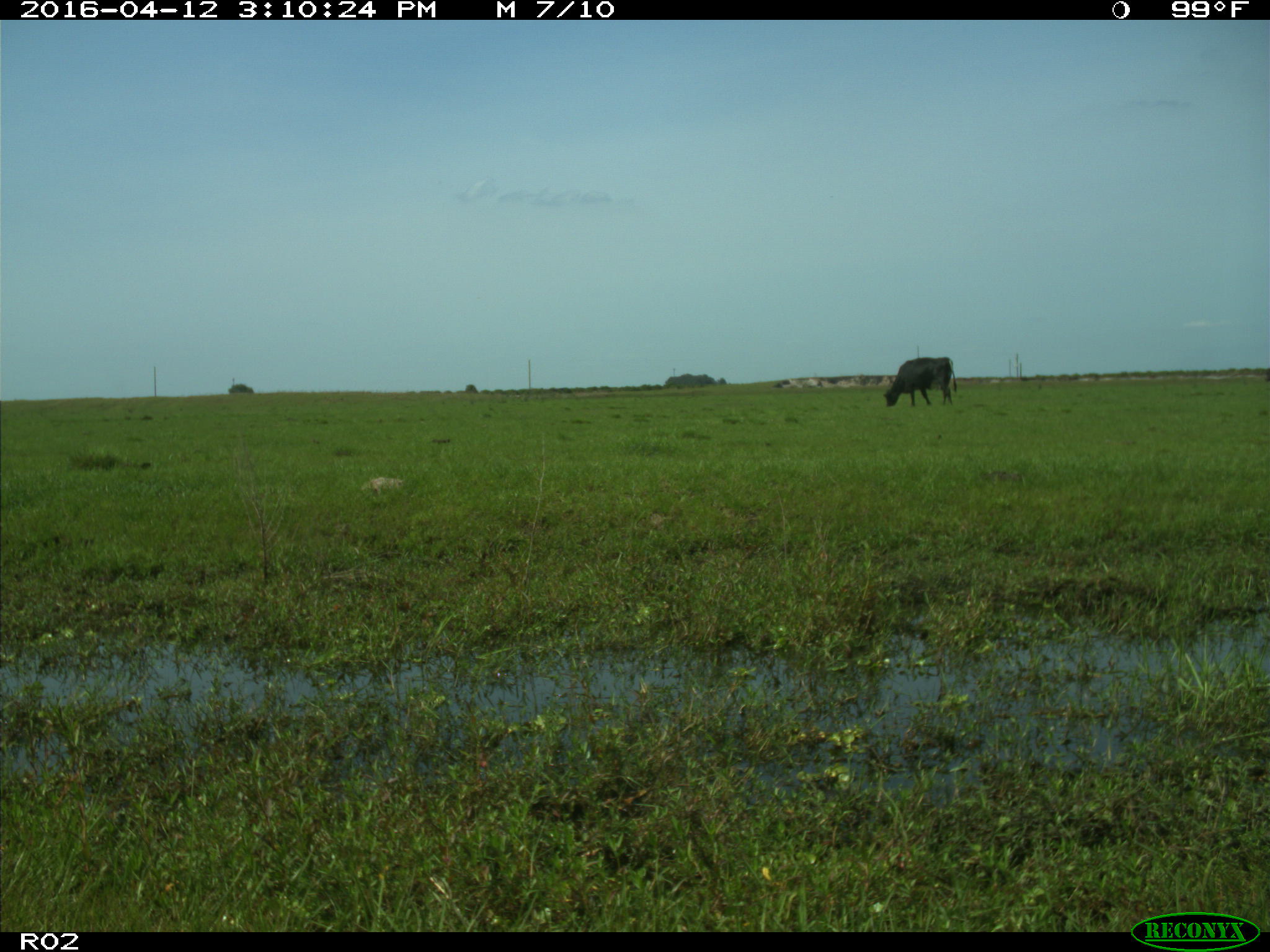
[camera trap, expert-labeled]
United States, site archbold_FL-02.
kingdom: Animalia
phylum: Chordata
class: Mammalia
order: Artiodactyla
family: Bovidae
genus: Bos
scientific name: Bos taurus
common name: domestic cow